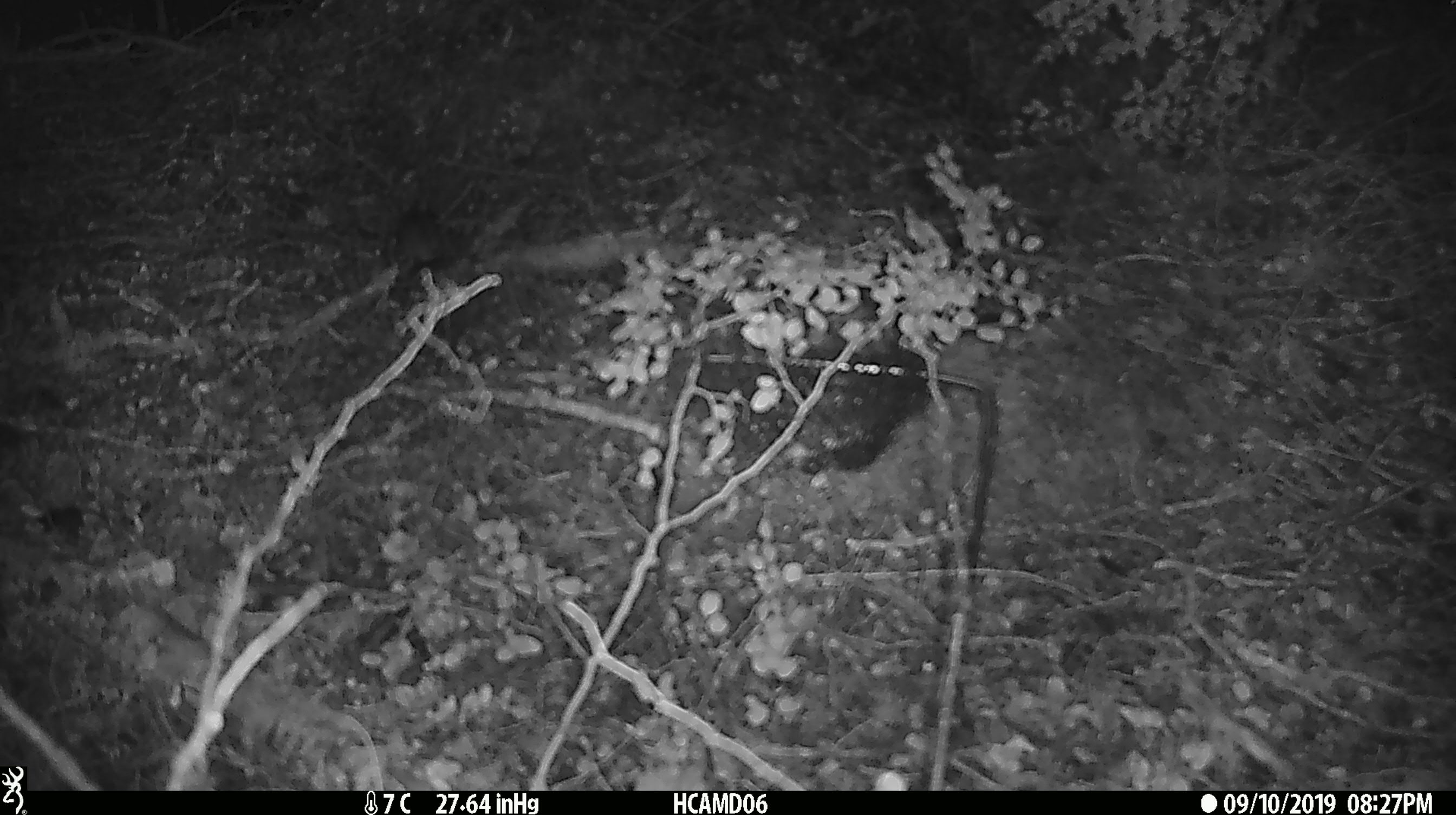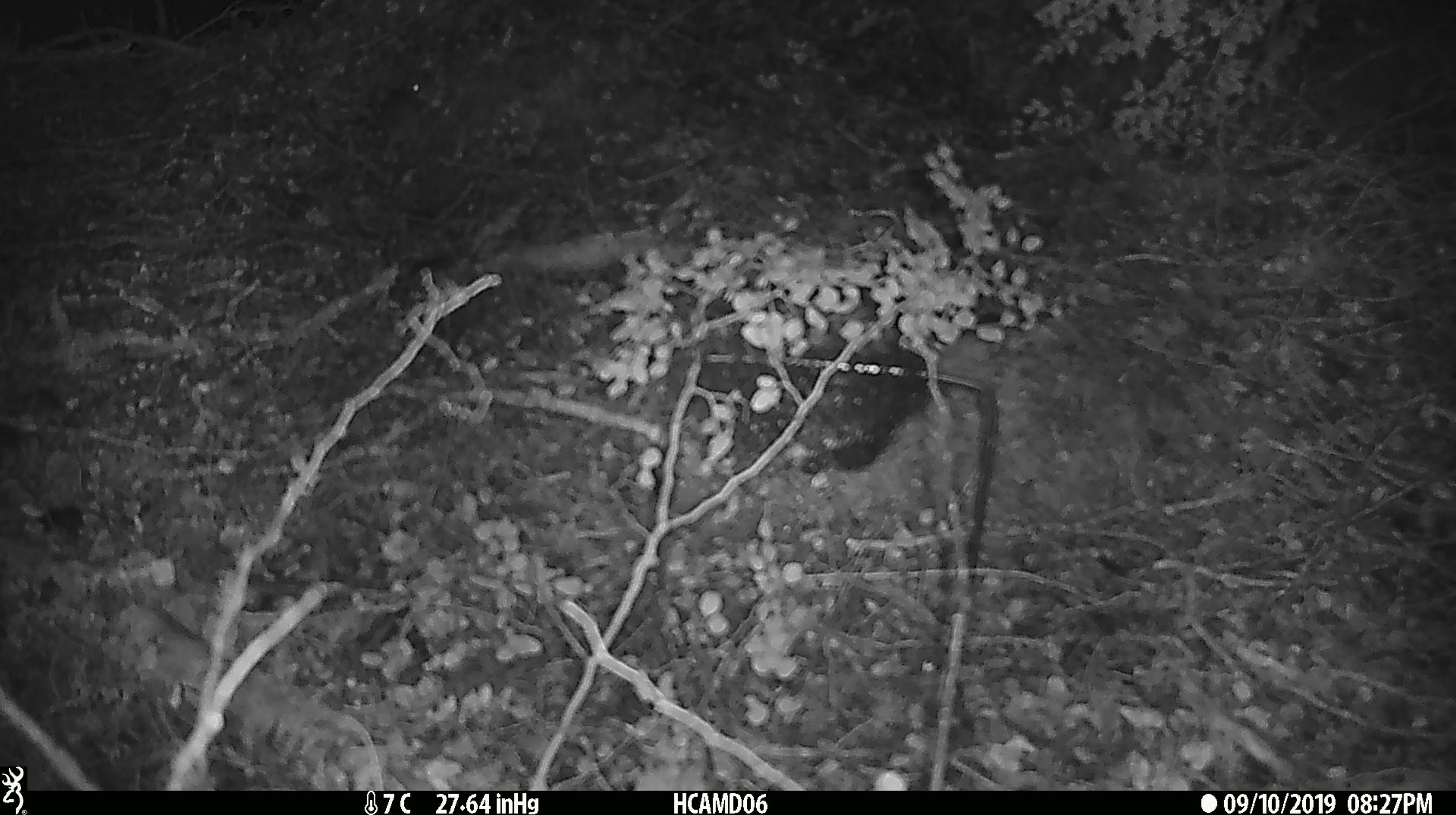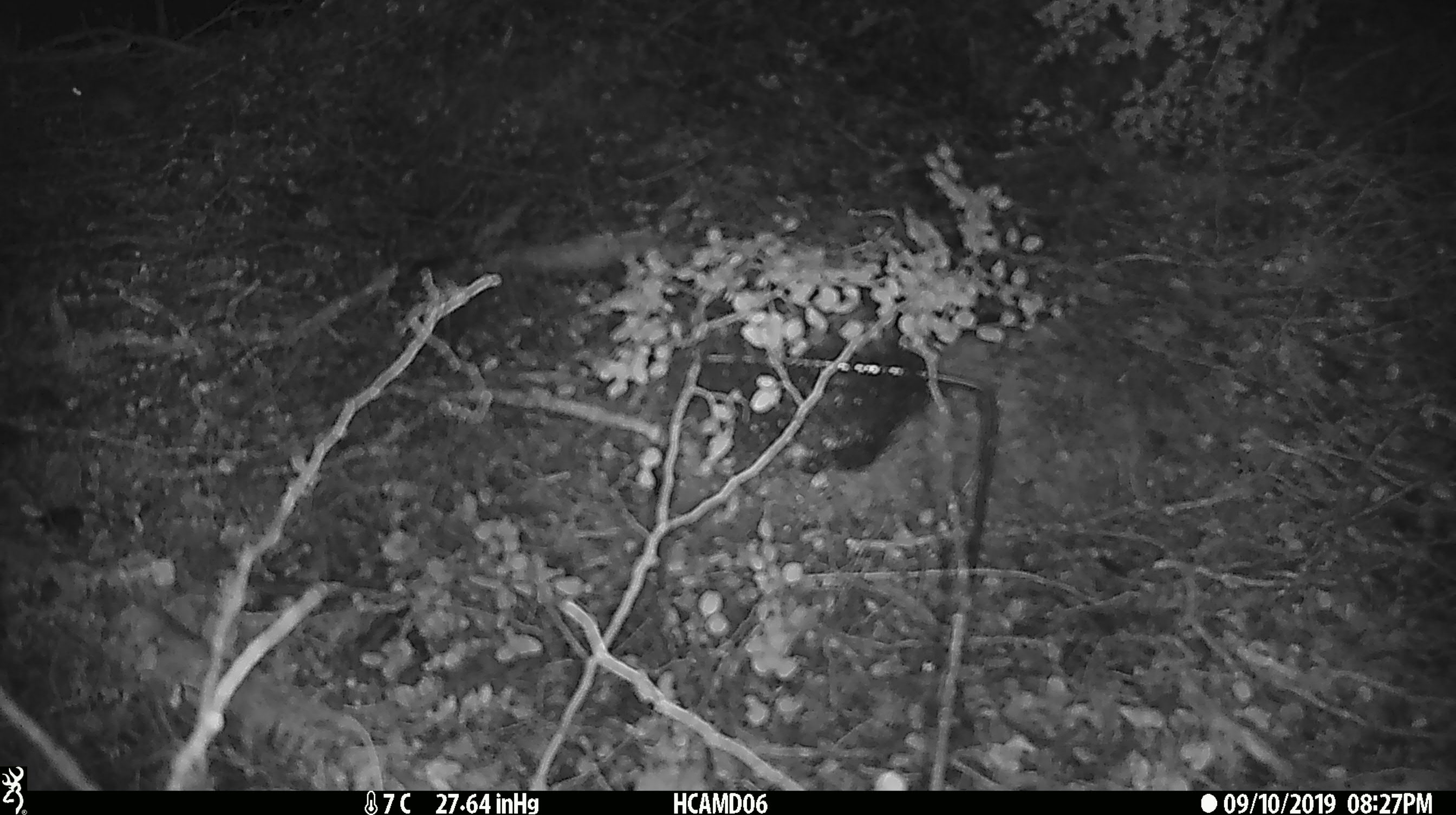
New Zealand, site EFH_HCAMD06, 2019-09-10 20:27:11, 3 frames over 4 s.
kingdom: Animalia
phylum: Chordata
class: Mammalia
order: Rodentia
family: Muridae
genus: Mus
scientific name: Mus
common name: mouse